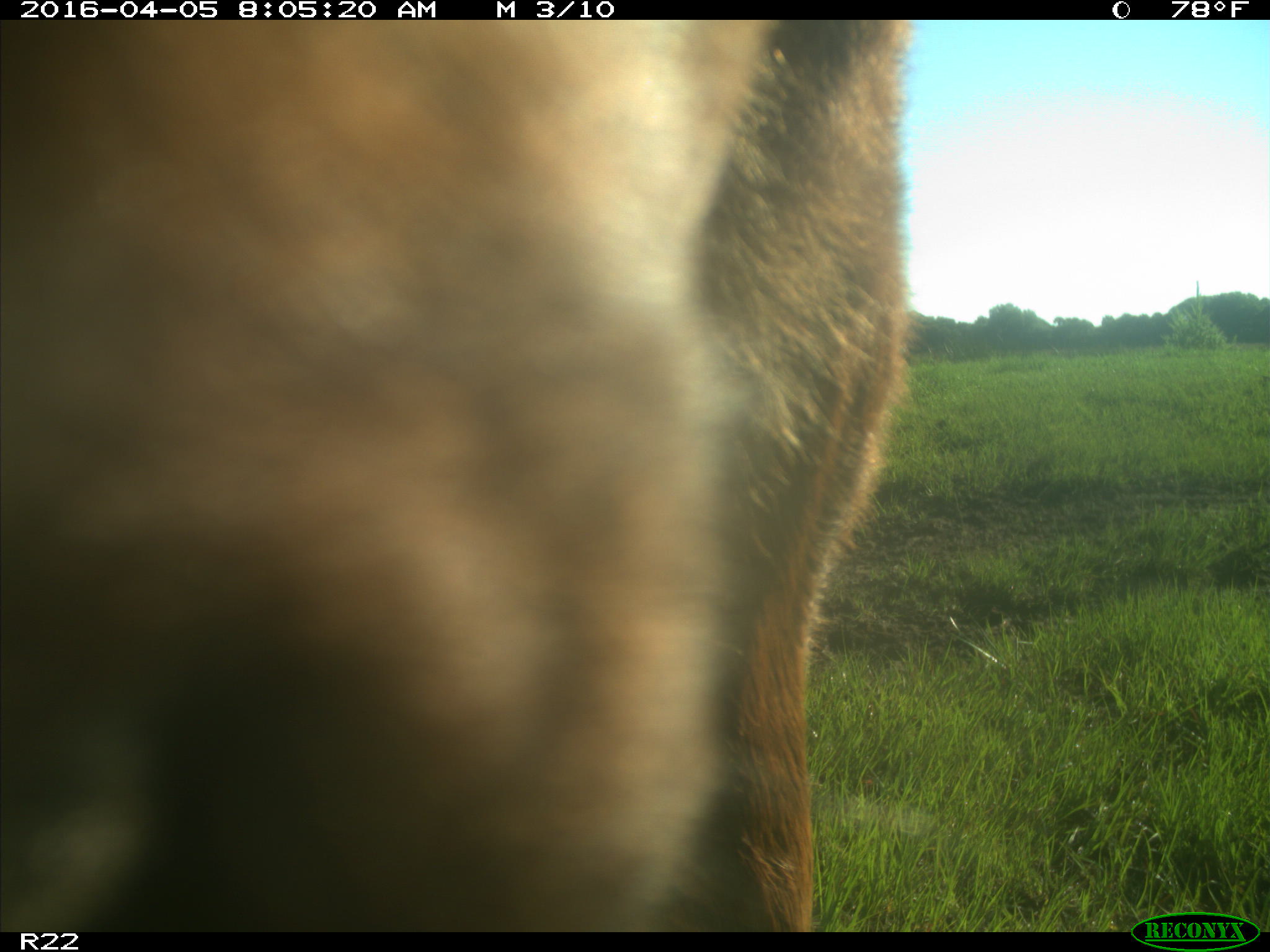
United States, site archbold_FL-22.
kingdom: Animalia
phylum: Chordata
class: Mammalia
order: Artiodactyla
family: Bovidae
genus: Bos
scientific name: Bos taurus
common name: domestic cow